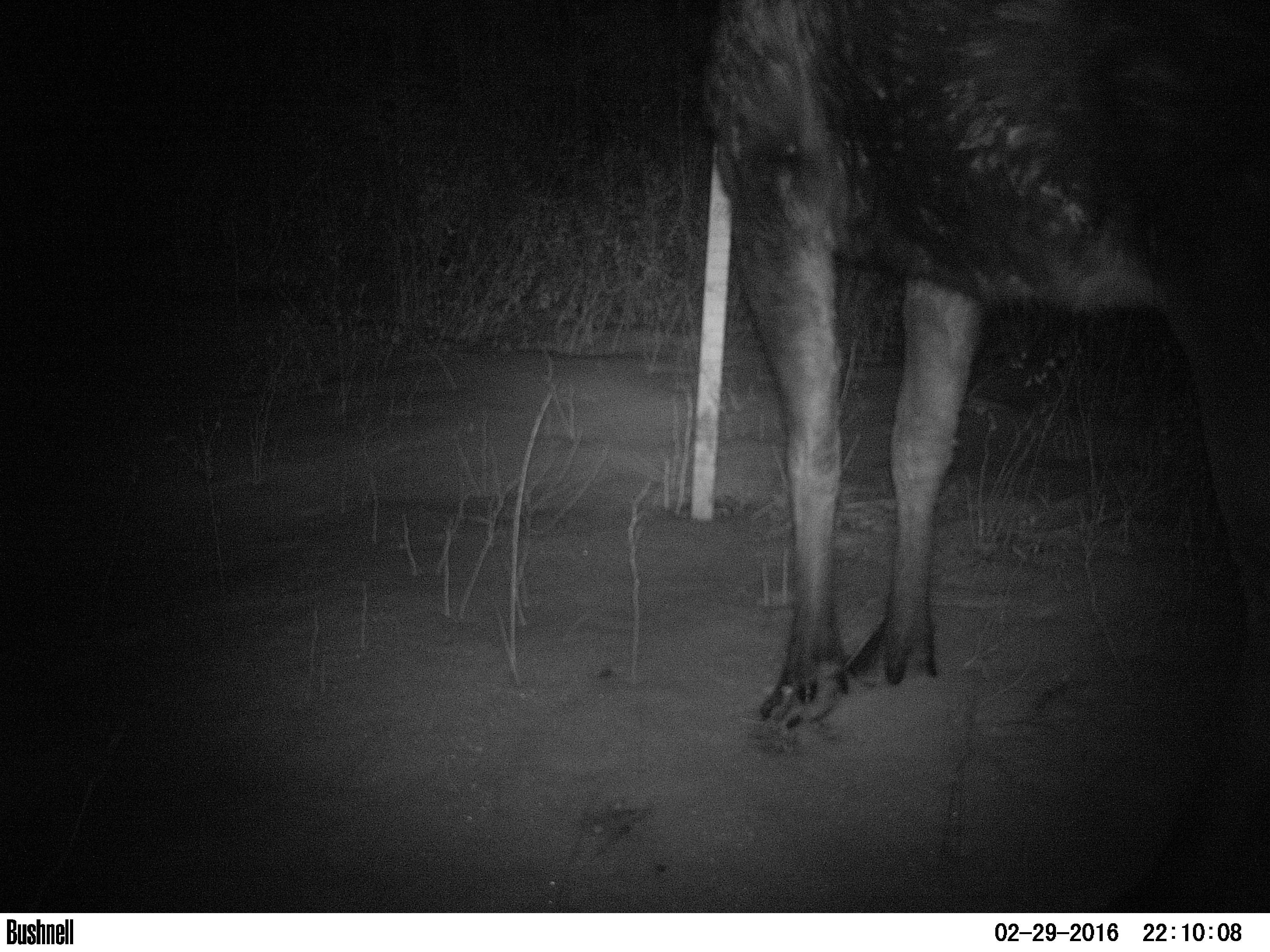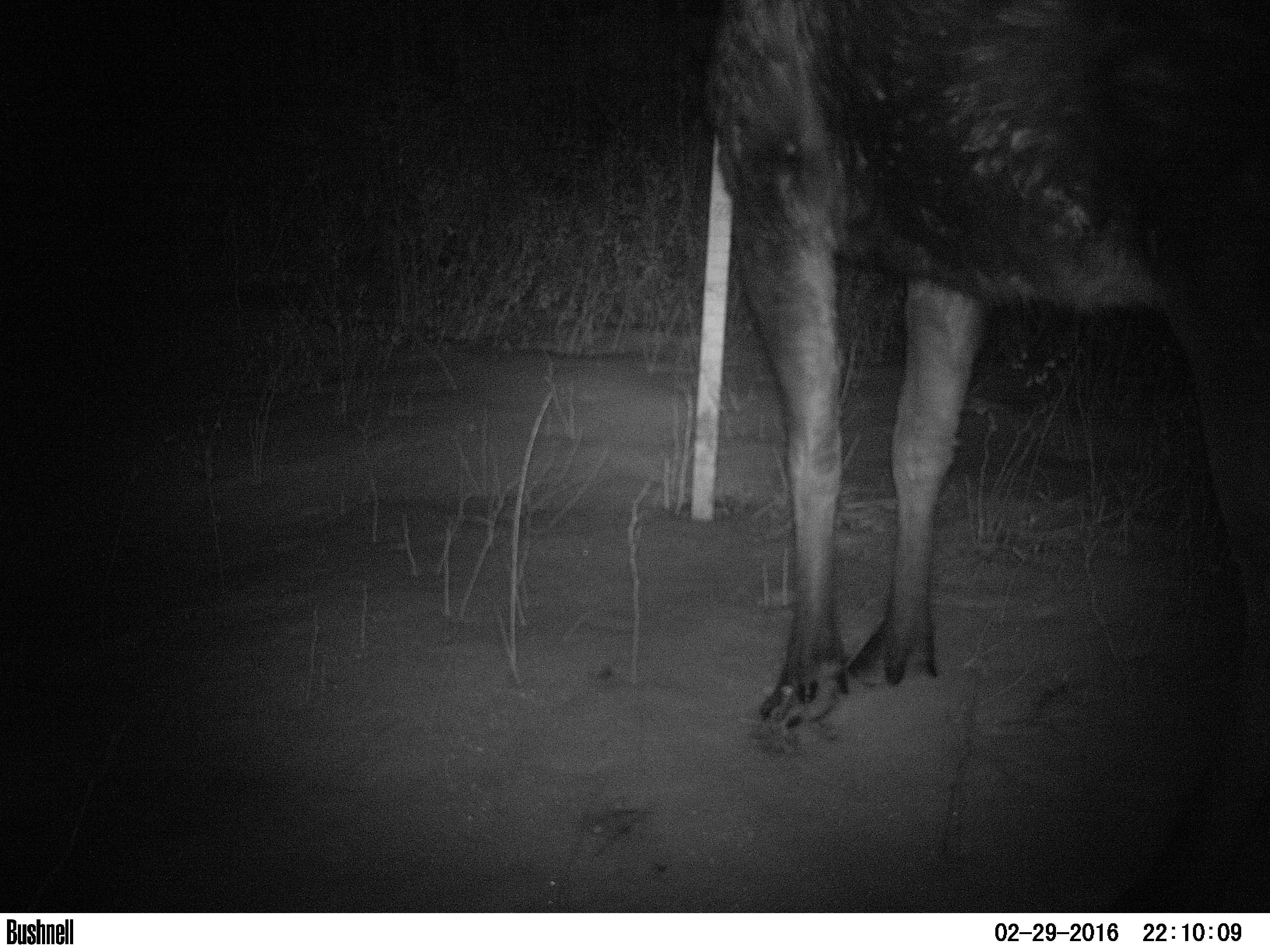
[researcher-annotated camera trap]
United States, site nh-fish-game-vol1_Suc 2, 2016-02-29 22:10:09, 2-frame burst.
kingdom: Animalia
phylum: Chordata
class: Mammalia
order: Artiodactyla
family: Cervidae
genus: Alces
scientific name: Alces alces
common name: moose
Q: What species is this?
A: Moose (Alces alces).